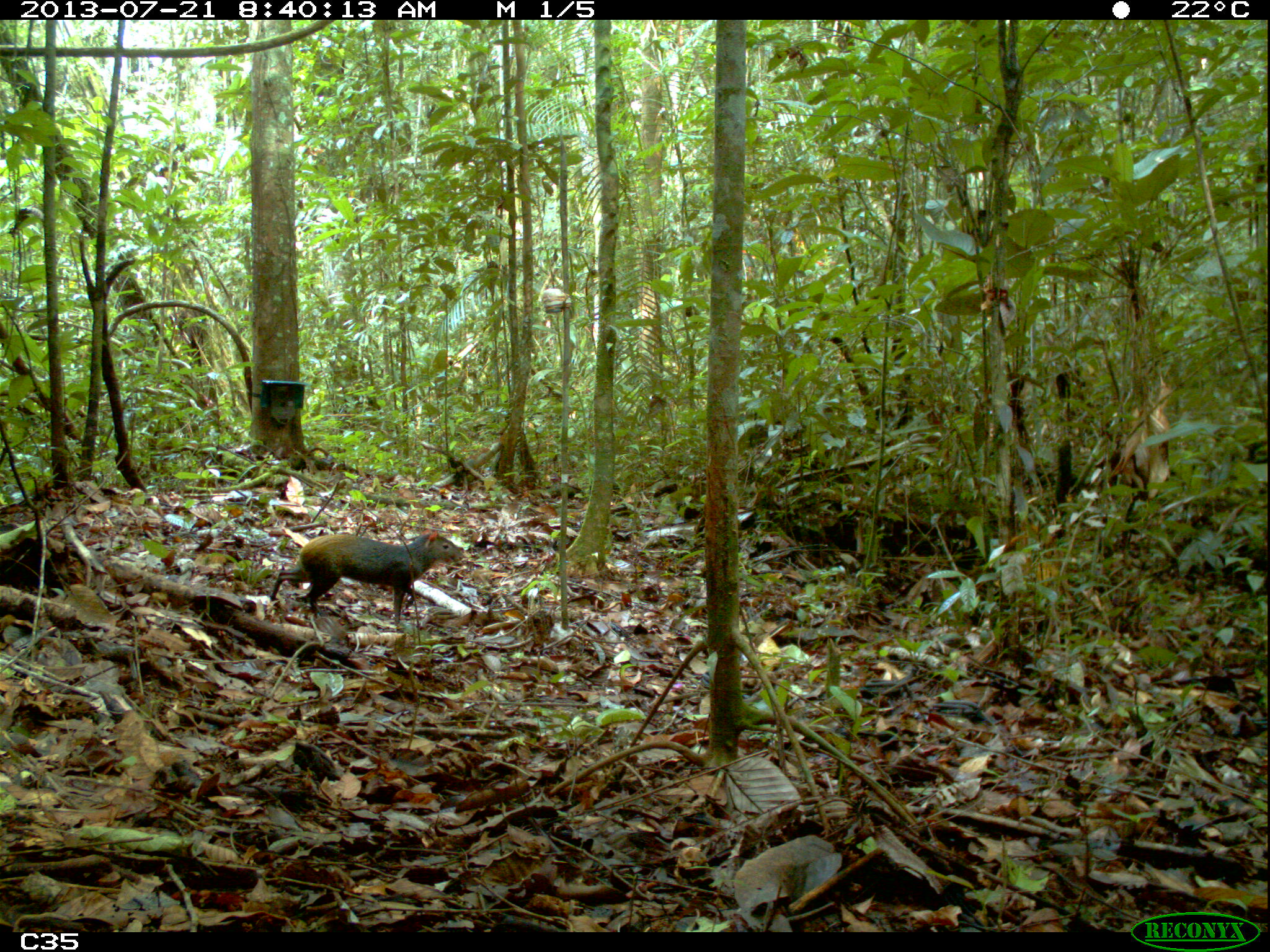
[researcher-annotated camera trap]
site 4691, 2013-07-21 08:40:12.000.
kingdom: Animalia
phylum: Chordata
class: Mammalia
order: Rodentia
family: Dasyproctidae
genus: Dasyprocta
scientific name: Dasyprocta leporina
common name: red-rumped agouti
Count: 2.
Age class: adult.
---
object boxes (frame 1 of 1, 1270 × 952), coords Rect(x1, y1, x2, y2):
dasyprocta leporina: Rect(270, 528, 465, 630)